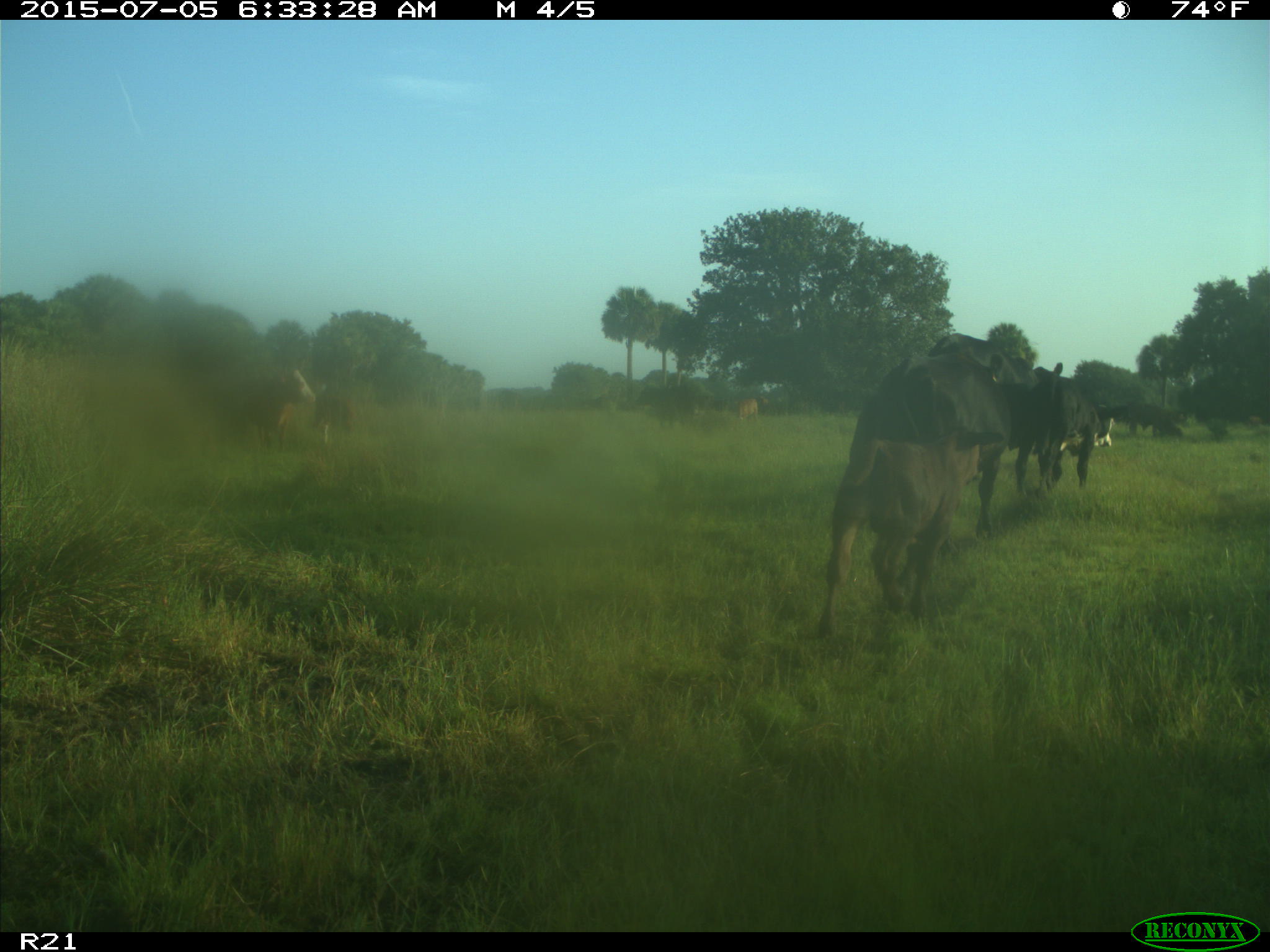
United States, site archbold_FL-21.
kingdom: Animalia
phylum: Chordata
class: Mammalia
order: Artiodactyla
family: Bovidae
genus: Bos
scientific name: Bos taurus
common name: domestic cow